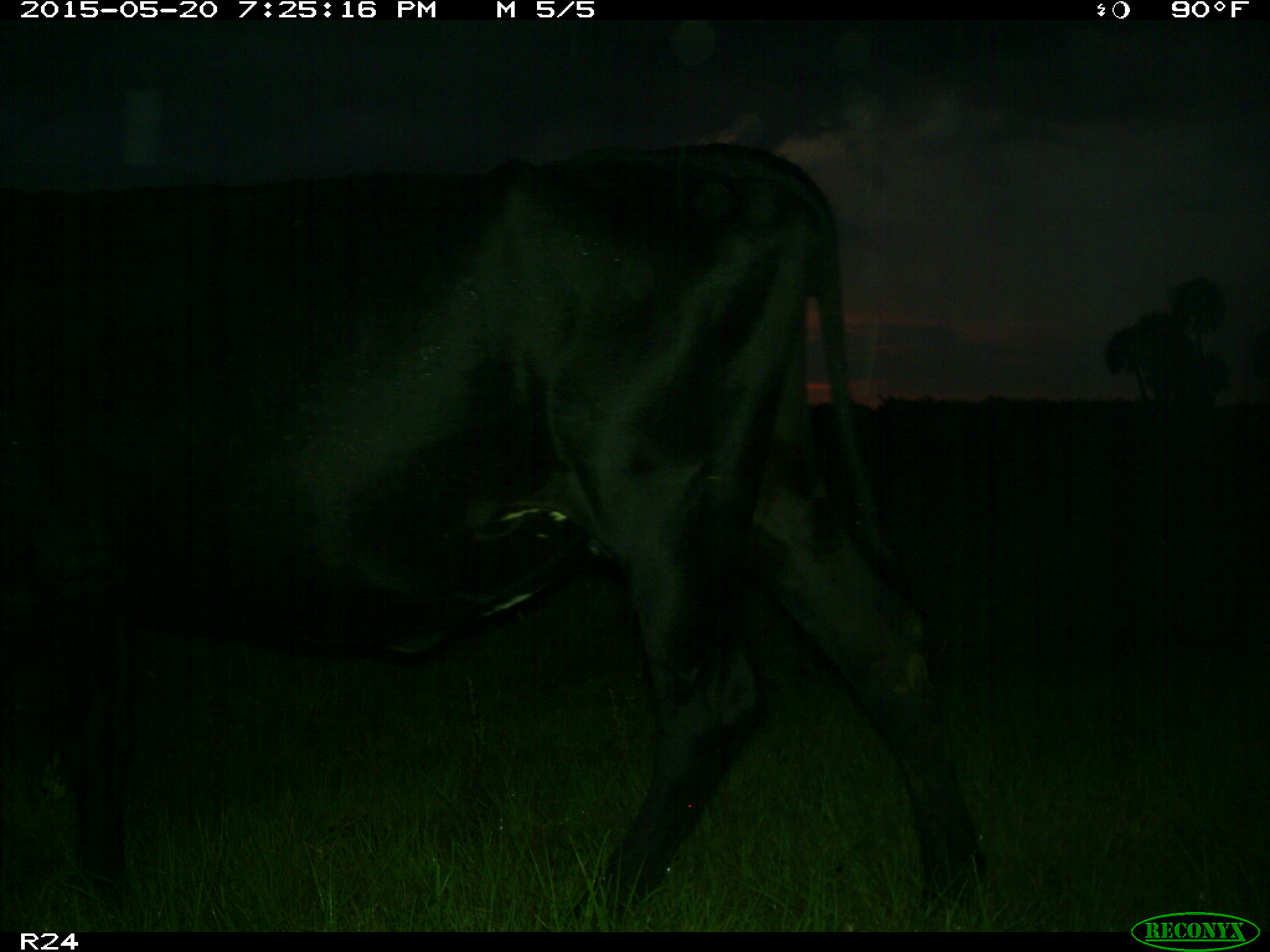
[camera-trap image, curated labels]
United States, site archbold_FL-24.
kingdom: Animalia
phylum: Chordata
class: Mammalia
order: Artiodactyla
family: Bovidae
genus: Bos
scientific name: Bos taurus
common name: domestic cow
Bos taurus (domestic cow).